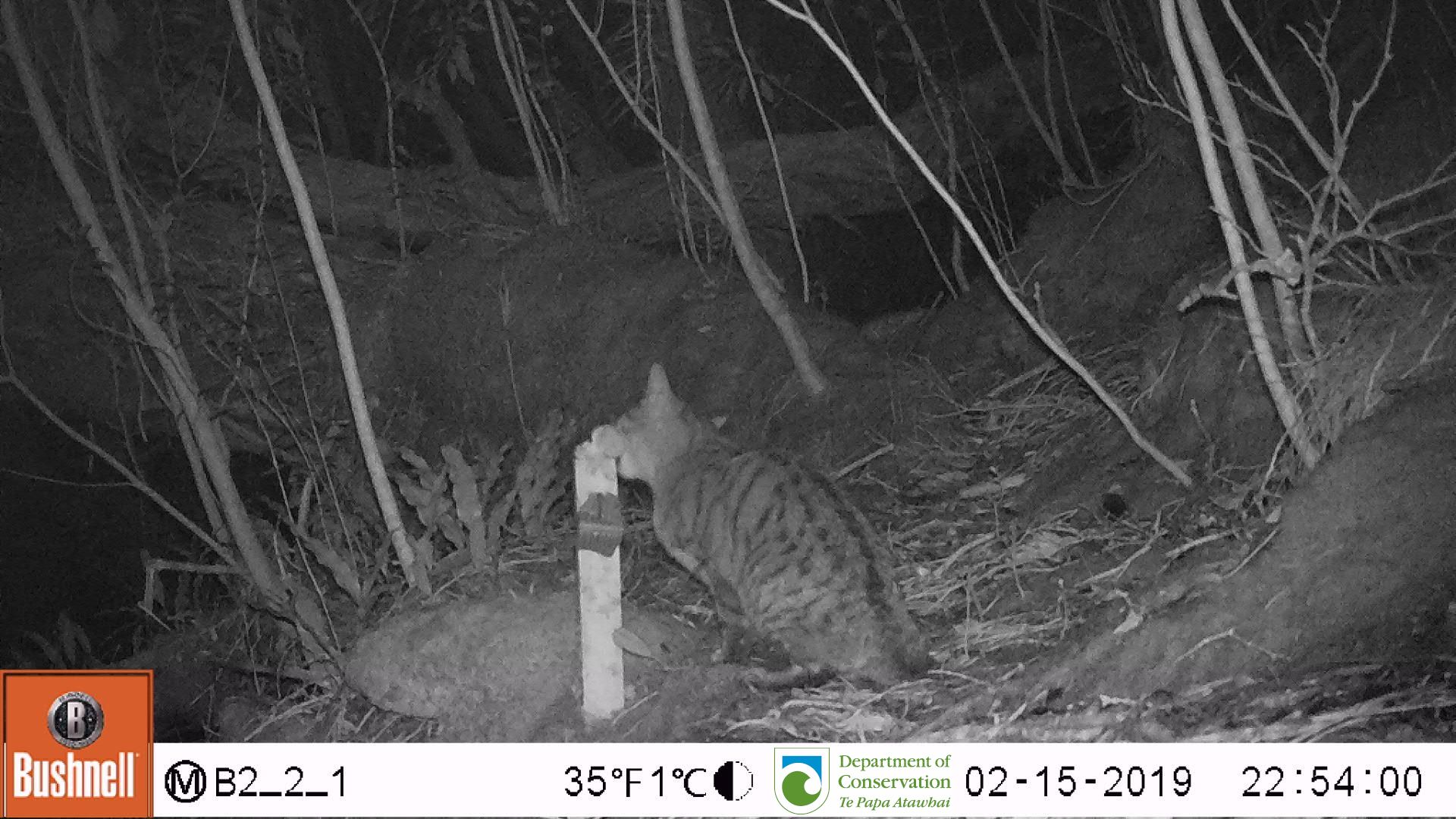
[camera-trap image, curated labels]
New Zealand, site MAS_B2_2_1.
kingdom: Animalia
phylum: Chordata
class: Mammalia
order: Carnivora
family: Felidae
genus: Felis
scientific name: Felis catus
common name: domestic cat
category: cat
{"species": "cat (domestic cat) (Felis catus)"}